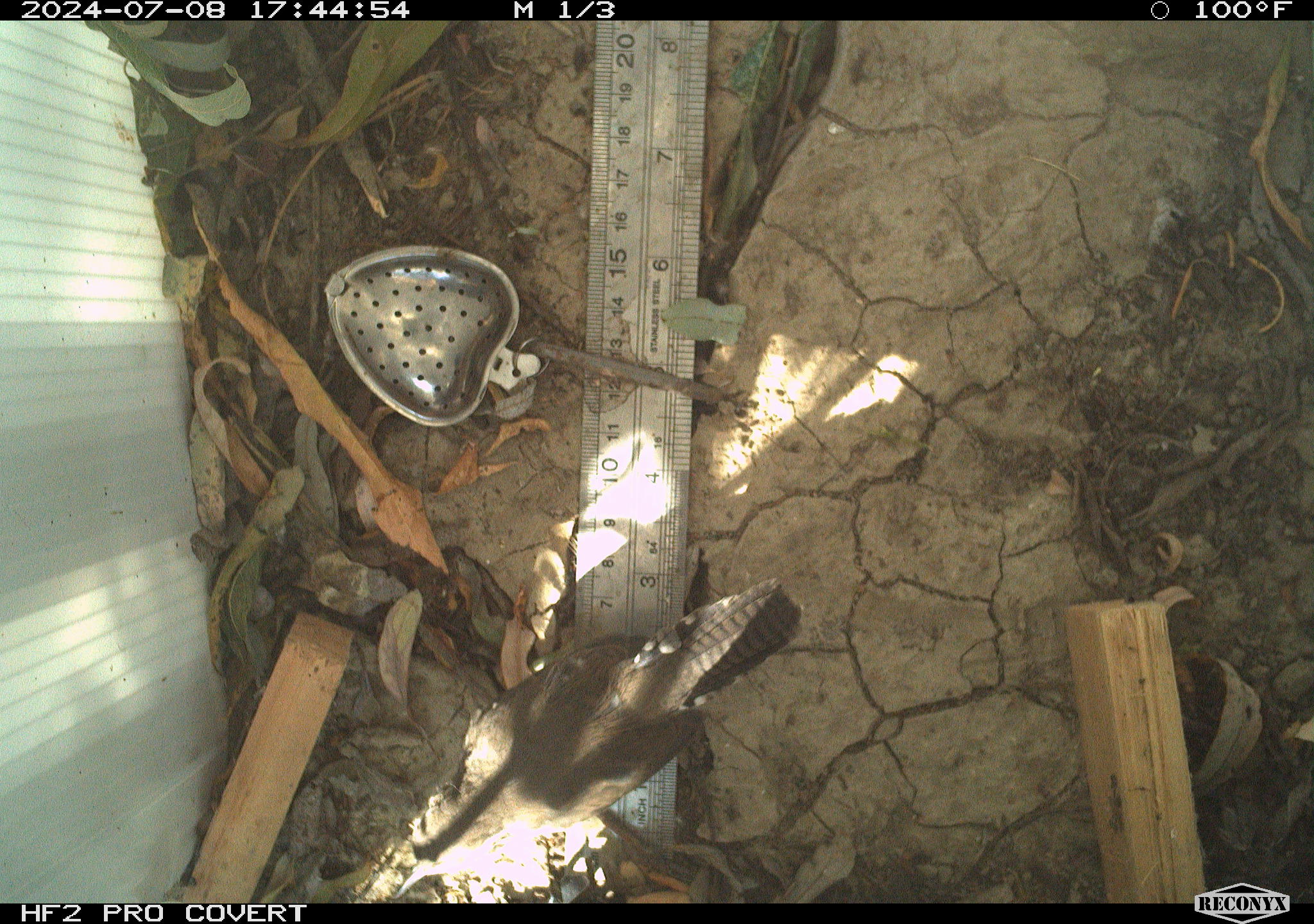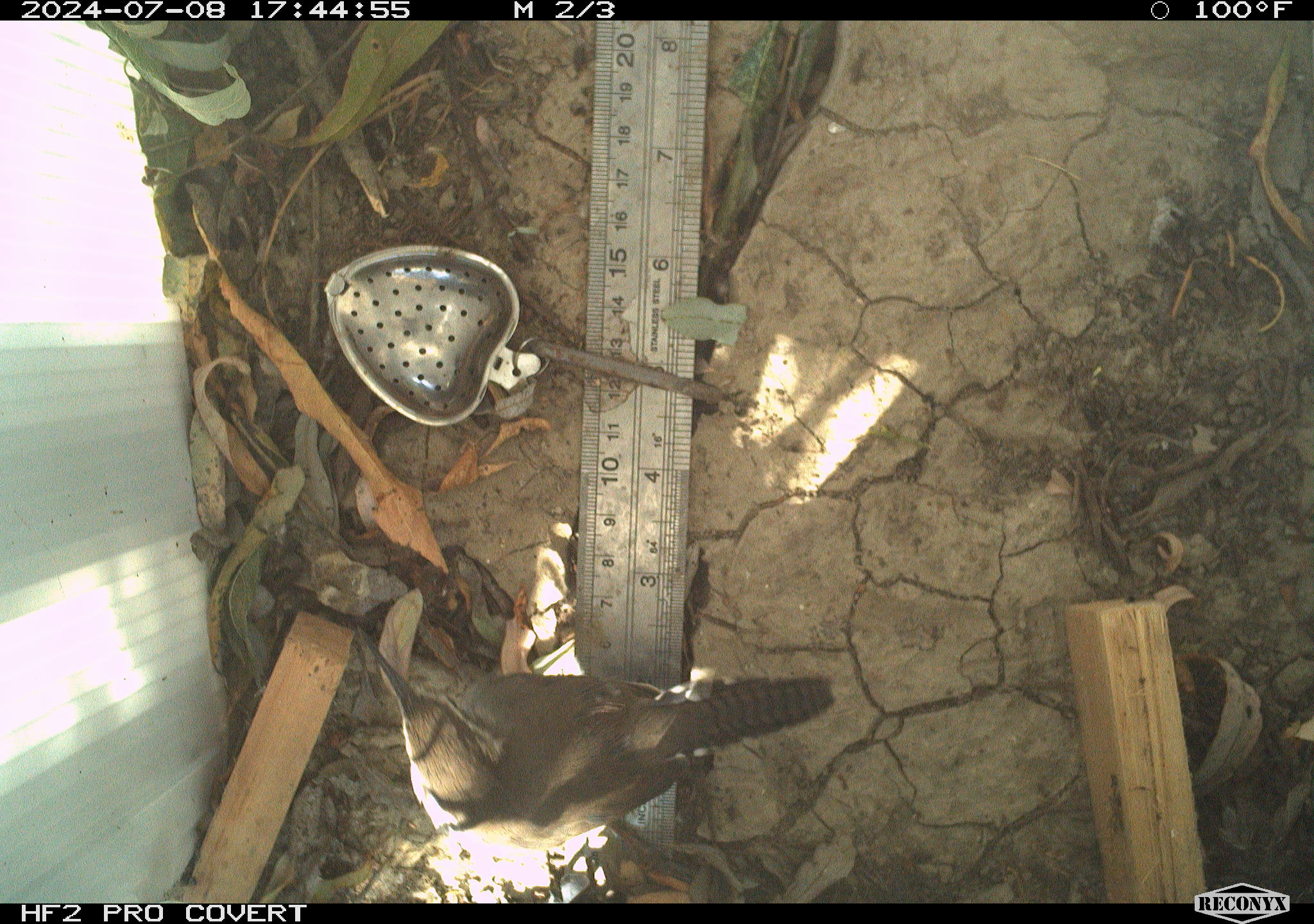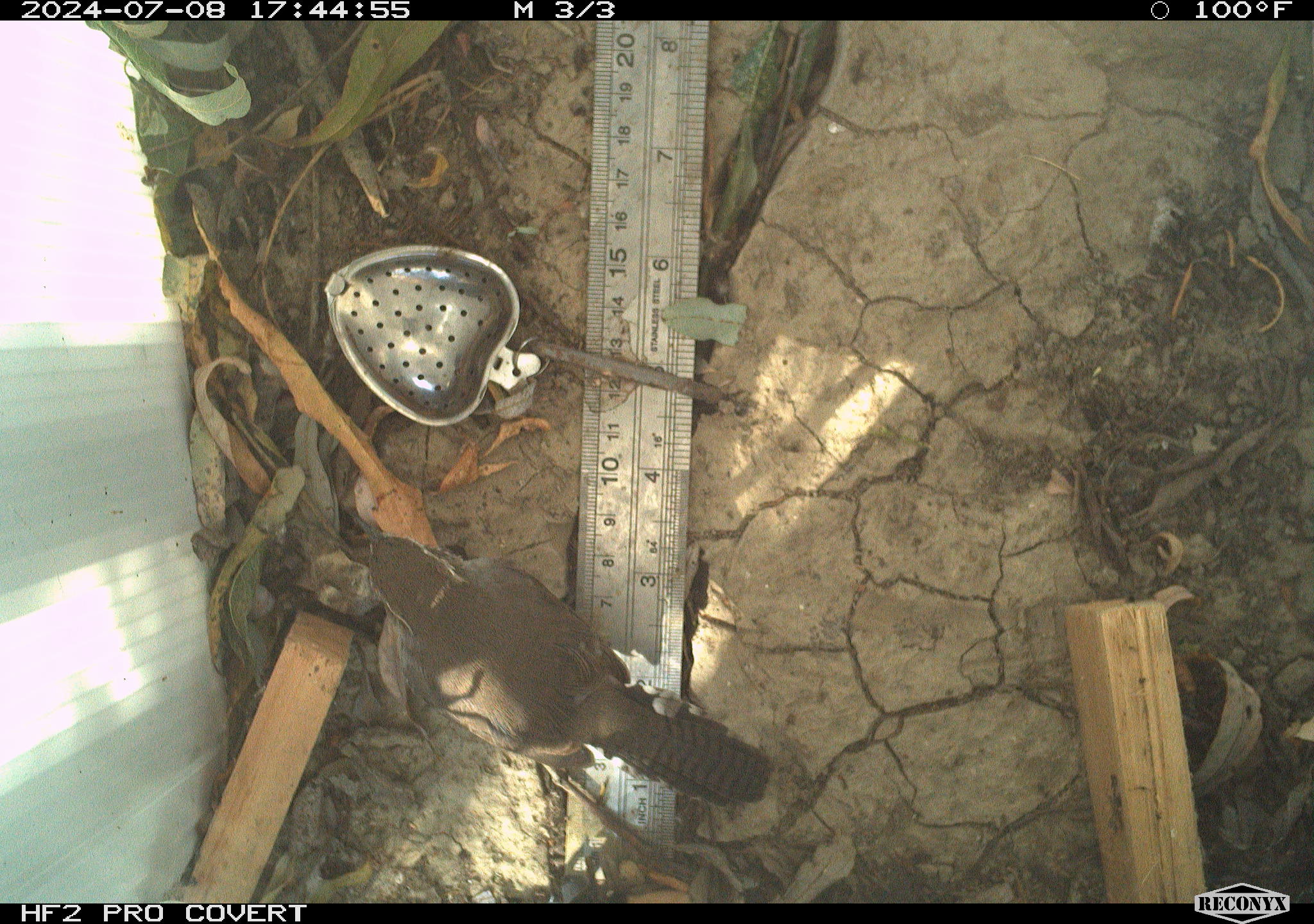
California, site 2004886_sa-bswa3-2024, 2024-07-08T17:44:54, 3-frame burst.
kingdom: Animalia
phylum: Chordata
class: Aves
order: Passeriformes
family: Troglodytidae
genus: Thryomanes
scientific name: Thryomanes bewickii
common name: bewick's wren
Bewick's wren (Thryomanes bewickii).